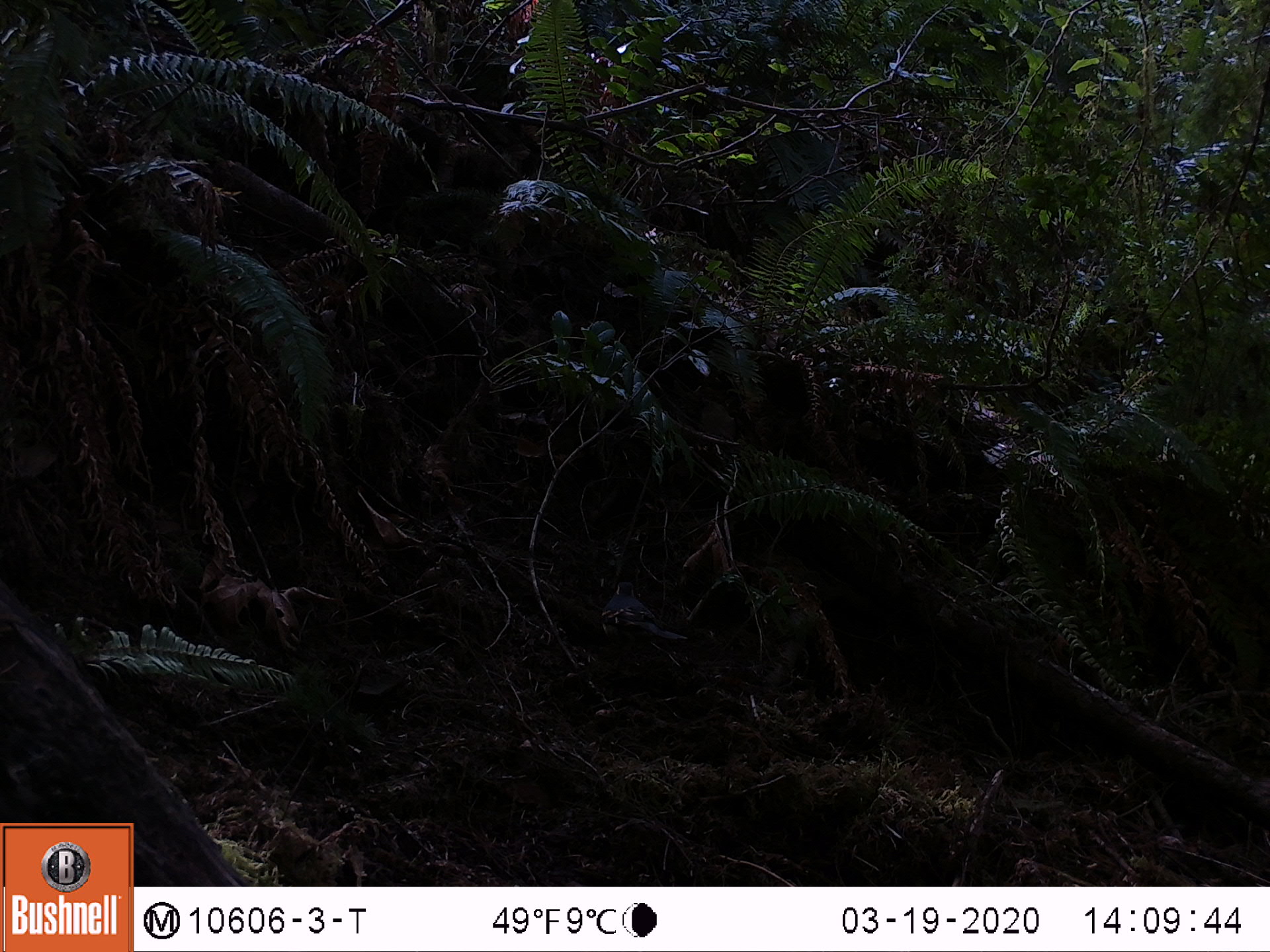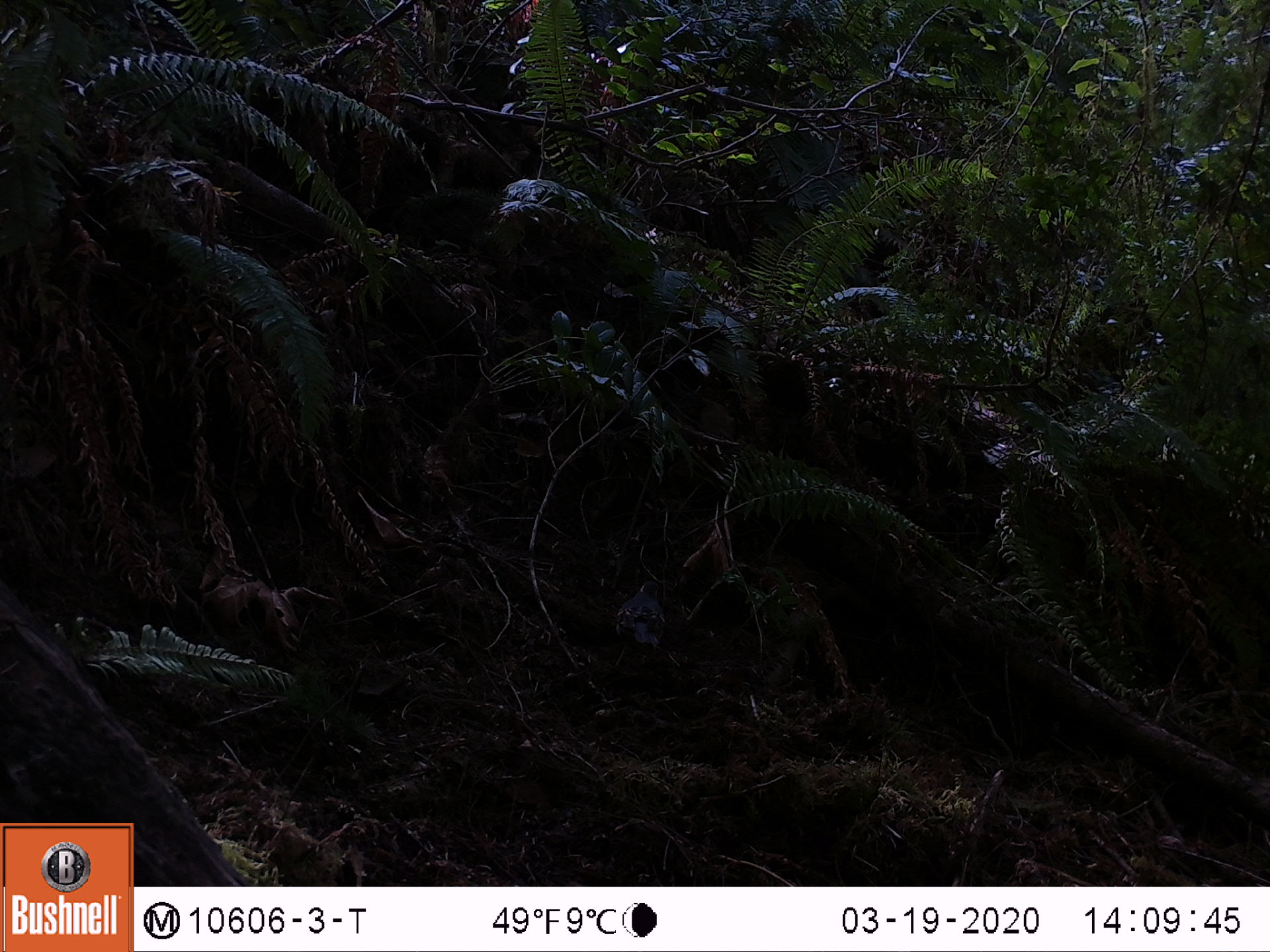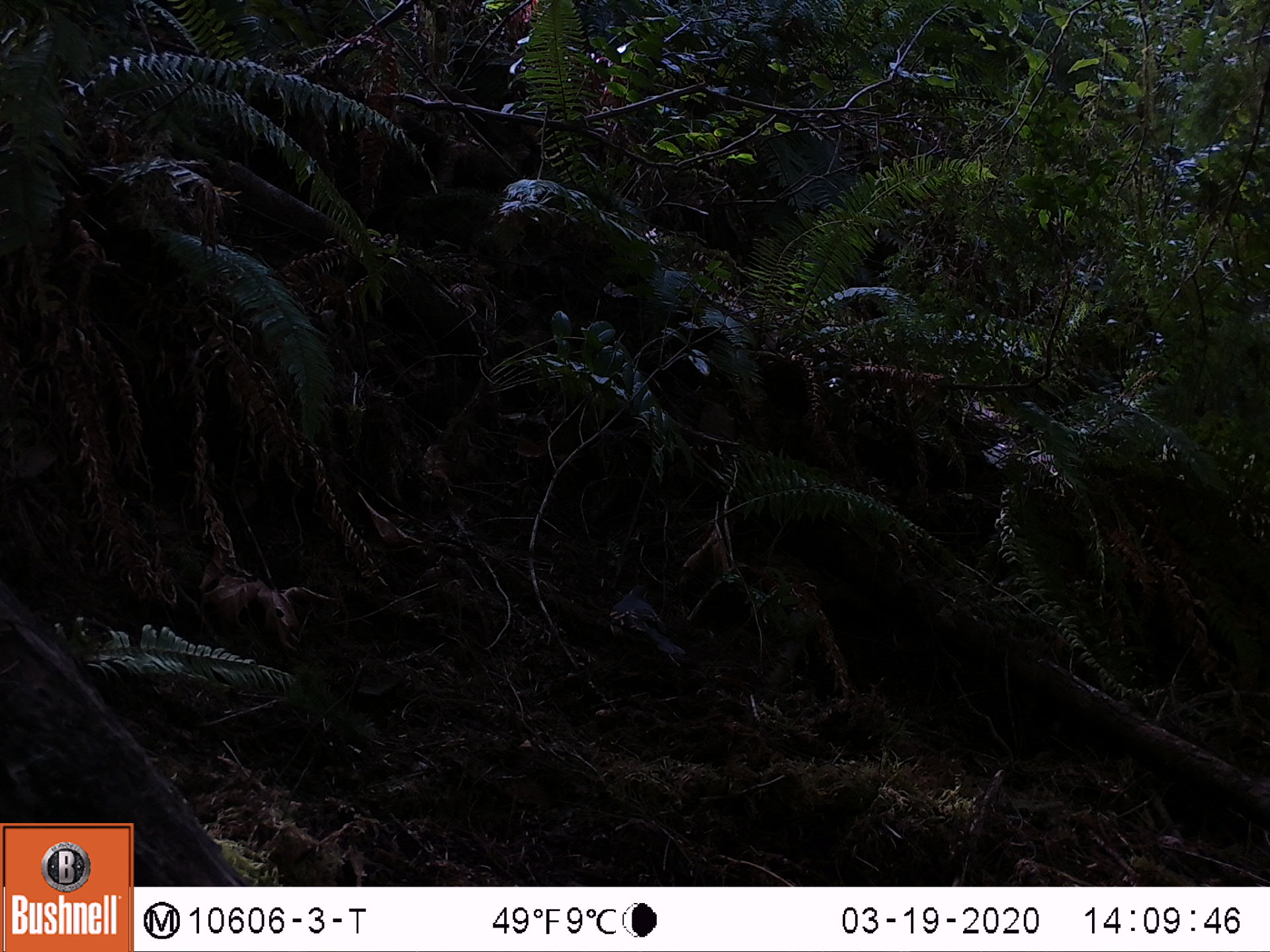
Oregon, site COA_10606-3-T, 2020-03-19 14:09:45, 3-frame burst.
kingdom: Animalia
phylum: Chordata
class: Aves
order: Passeriformes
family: Turdidae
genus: Ixoreus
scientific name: Ixoreus naevius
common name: varied thrush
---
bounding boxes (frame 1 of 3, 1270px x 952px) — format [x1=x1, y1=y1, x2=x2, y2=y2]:
varied thrush: [x1=598, y1=577, x2=674, y2=654]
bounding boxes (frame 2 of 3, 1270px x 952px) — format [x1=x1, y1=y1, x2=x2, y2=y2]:
varied thrush: [x1=609, y1=574, x2=678, y2=675]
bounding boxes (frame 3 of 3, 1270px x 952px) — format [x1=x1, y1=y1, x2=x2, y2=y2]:
varied thrush: [x1=604, y1=581, x2=683, y2=663]